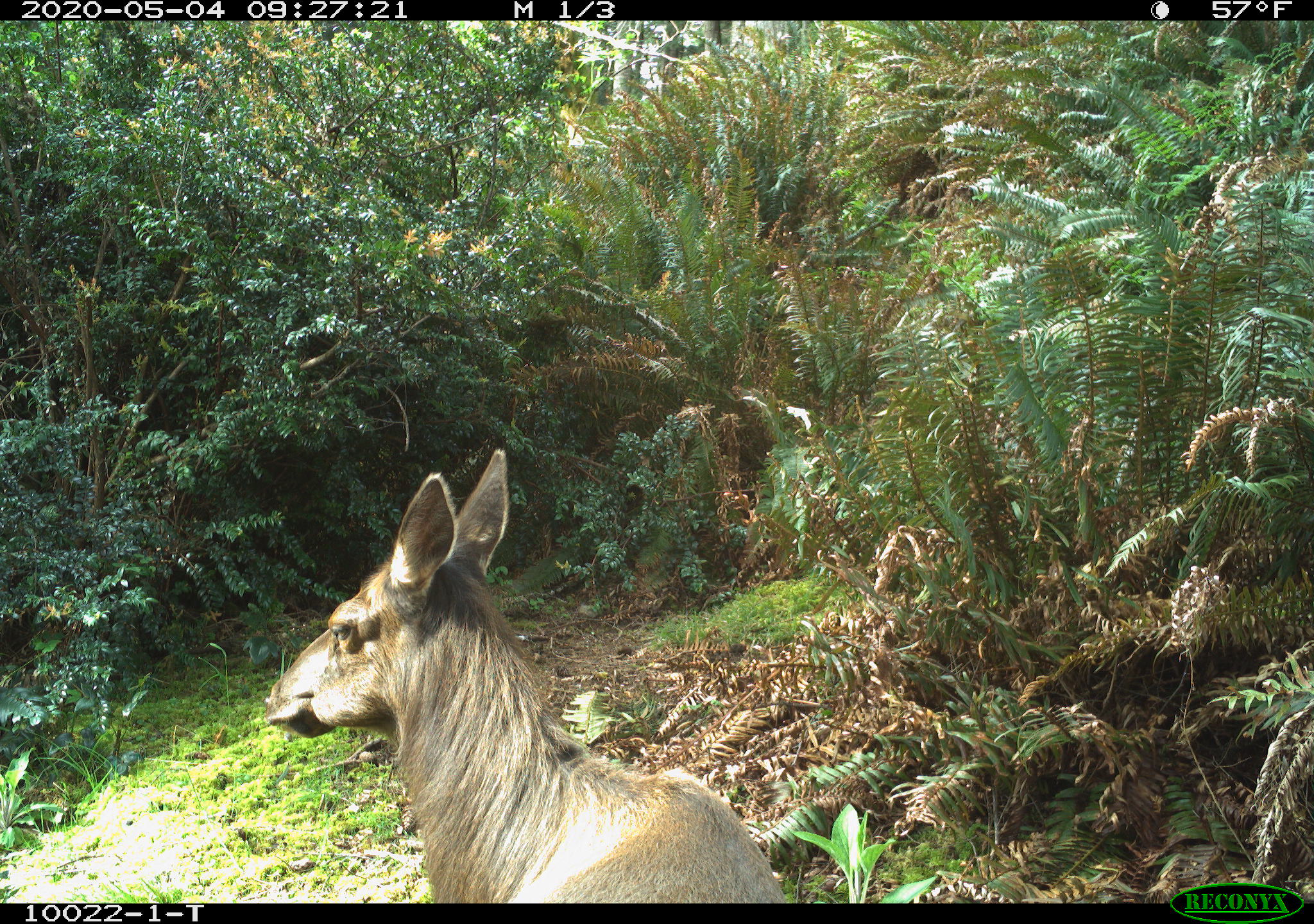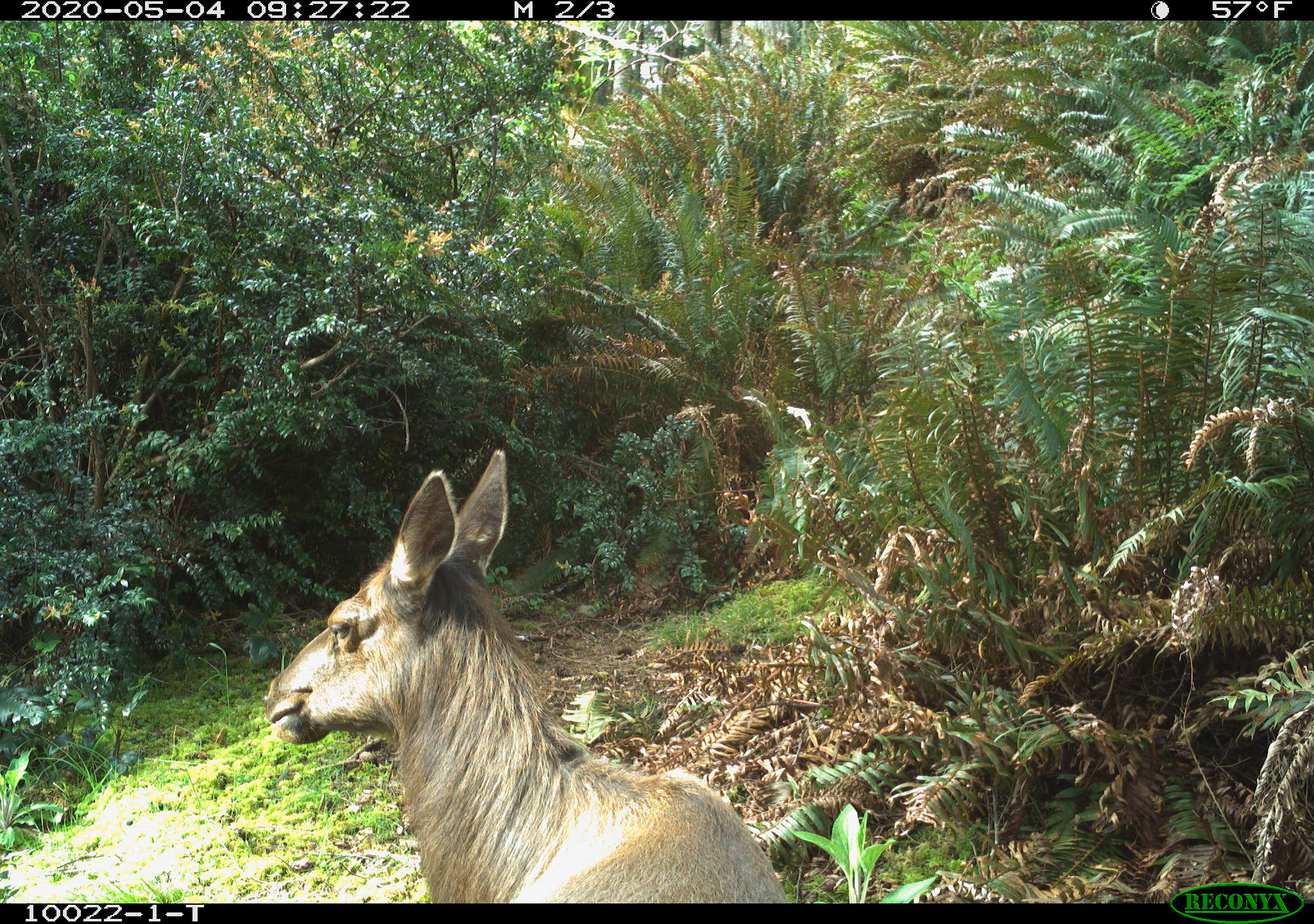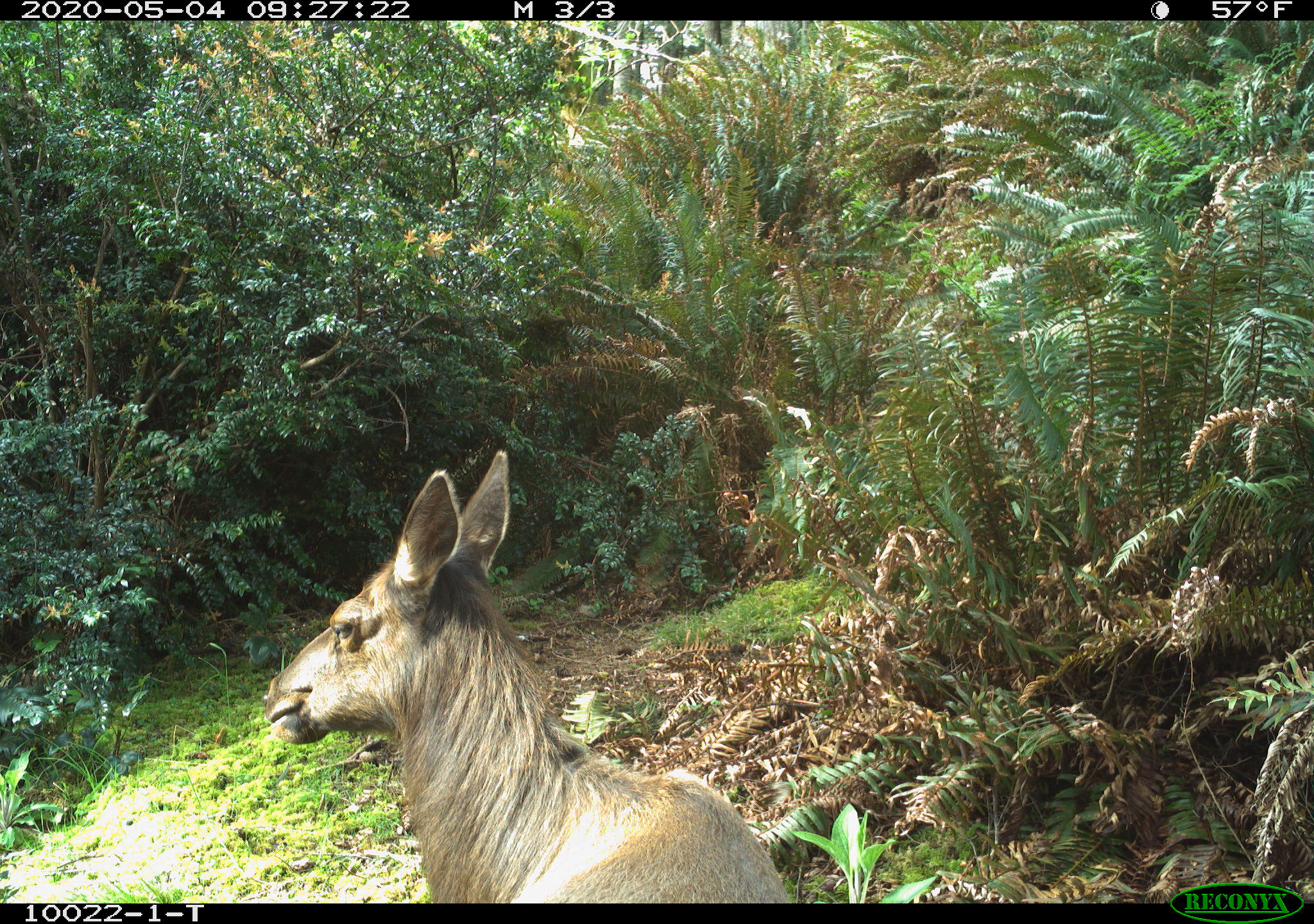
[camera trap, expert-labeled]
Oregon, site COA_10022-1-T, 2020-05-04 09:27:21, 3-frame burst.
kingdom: Animalia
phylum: Chordata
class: Mammalia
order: Artiodactyla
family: Cervidae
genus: Cervus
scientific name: Cervus canadensis roosevelti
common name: roosevelt elk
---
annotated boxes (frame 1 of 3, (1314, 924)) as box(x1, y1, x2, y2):
roosevelt elk: box(257, 439, 787, 895)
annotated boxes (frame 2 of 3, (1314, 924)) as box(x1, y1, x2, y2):
roosevelt elk: box(255, 437, 794, 901)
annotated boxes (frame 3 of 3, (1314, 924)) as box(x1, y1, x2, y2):
roosevelt elk: box(255, 439, 794, 895)